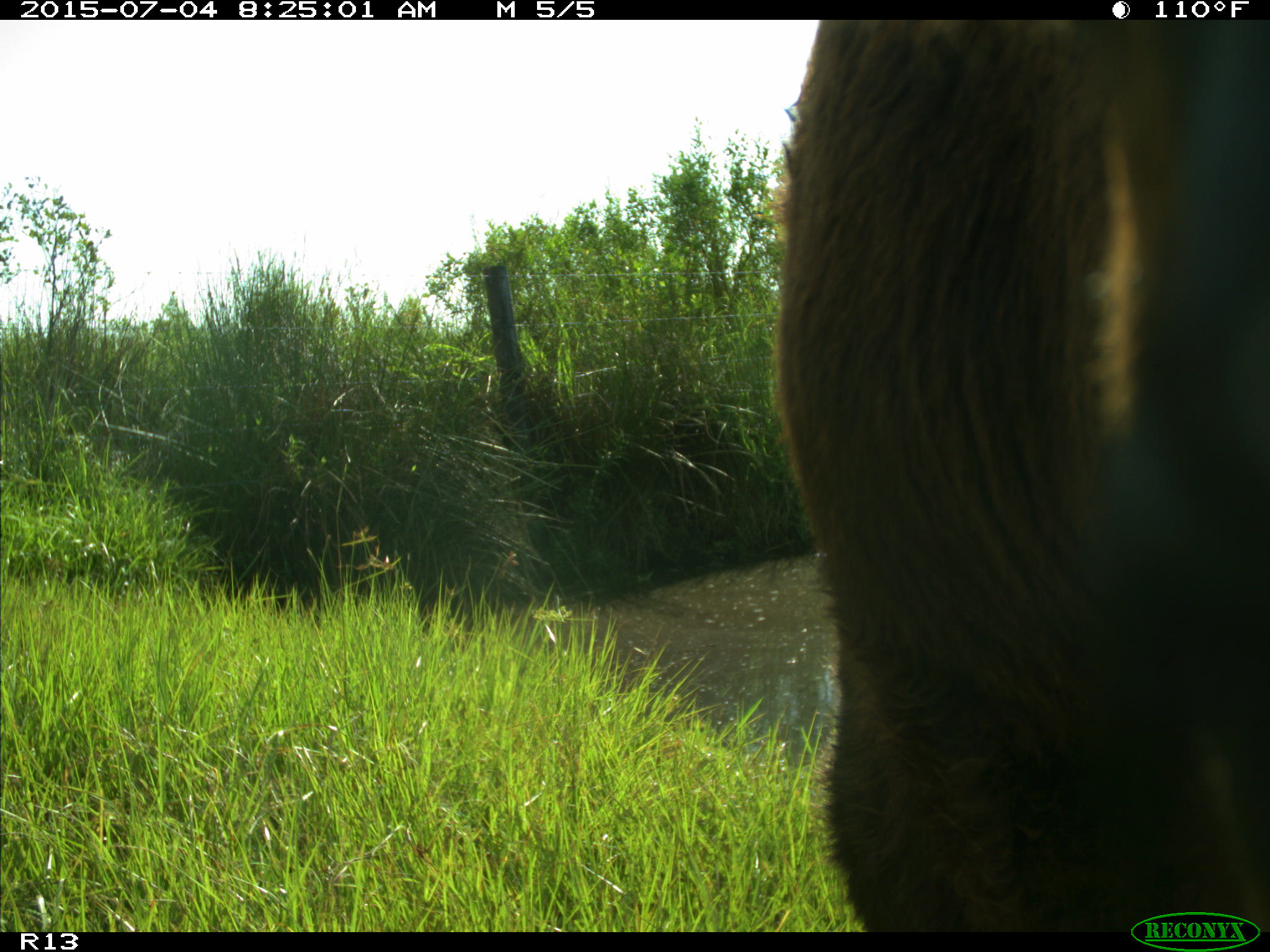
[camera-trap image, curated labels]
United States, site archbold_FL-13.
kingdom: Animalia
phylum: Chordata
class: Mammalia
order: Artiodactyla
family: Bovidae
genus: Bos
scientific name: Bos taurus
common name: domestic cow